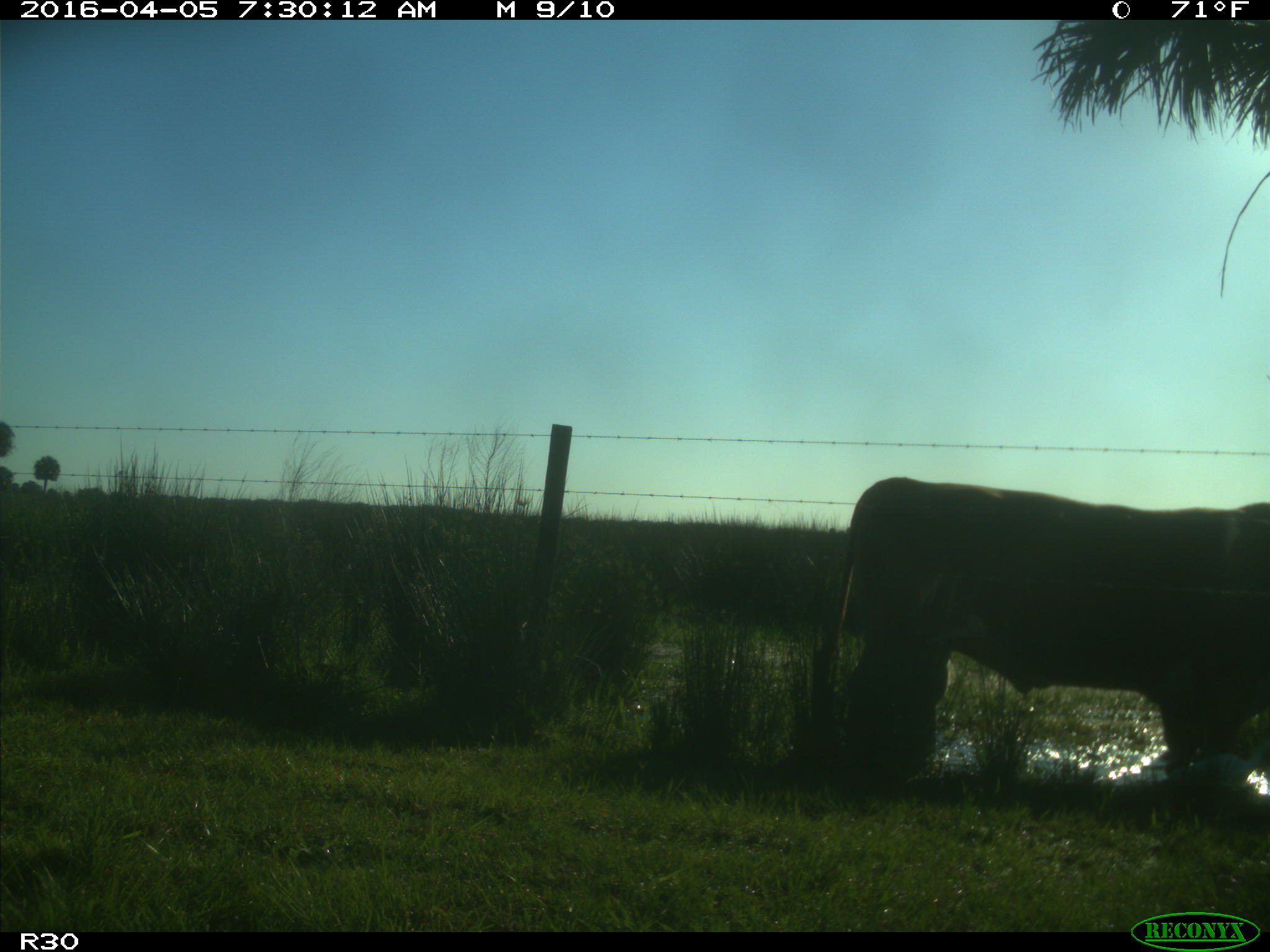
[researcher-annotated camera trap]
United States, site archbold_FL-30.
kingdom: Animalia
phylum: Chordata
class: Mammalia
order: Artiodactyla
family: Bovidae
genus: Bos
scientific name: Bos taurus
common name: domestic cow